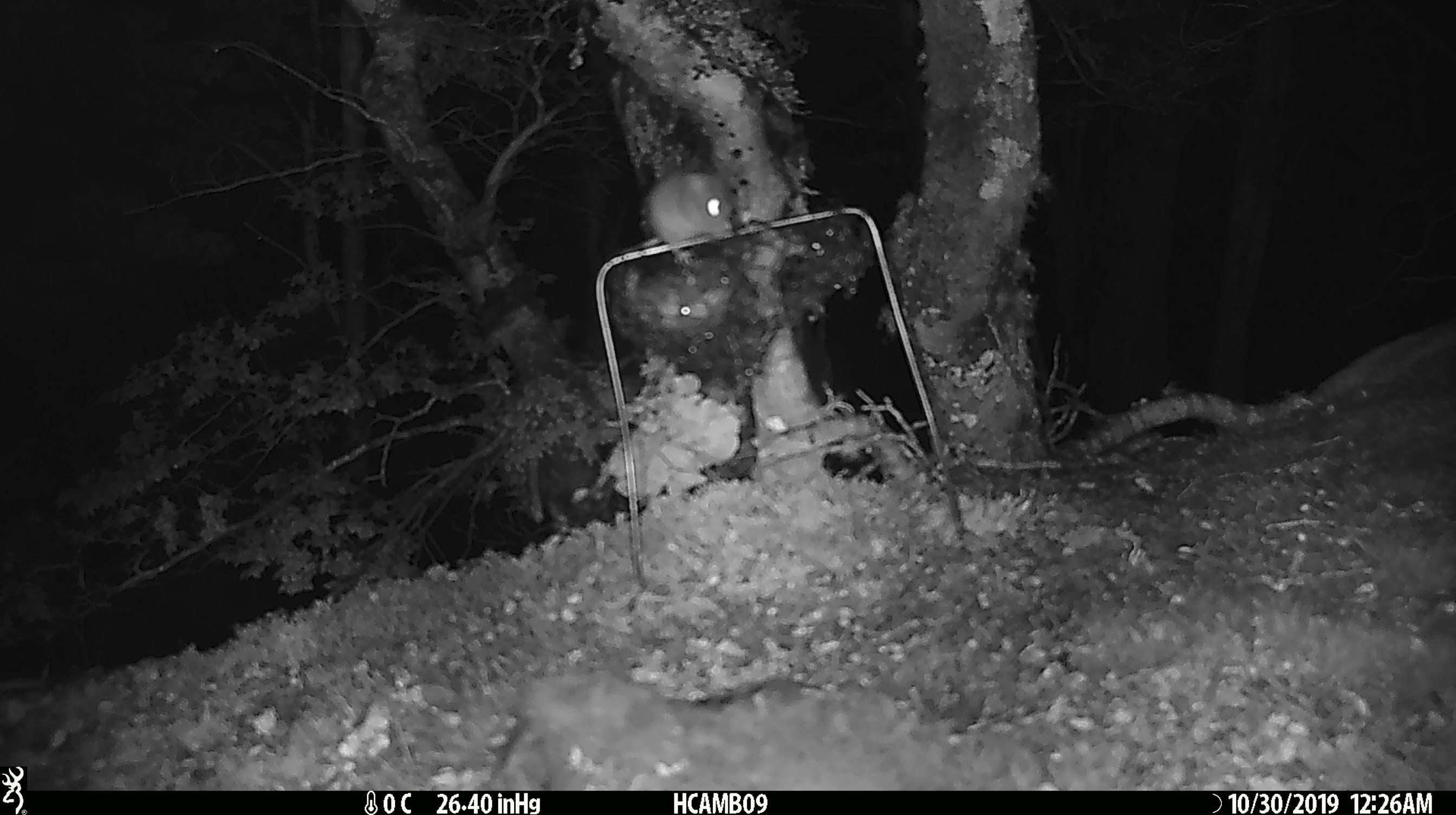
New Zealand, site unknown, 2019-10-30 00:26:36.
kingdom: Animalia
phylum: Chordata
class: Mammalia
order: Rodentia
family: Muridae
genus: Mus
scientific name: Mus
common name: mouse